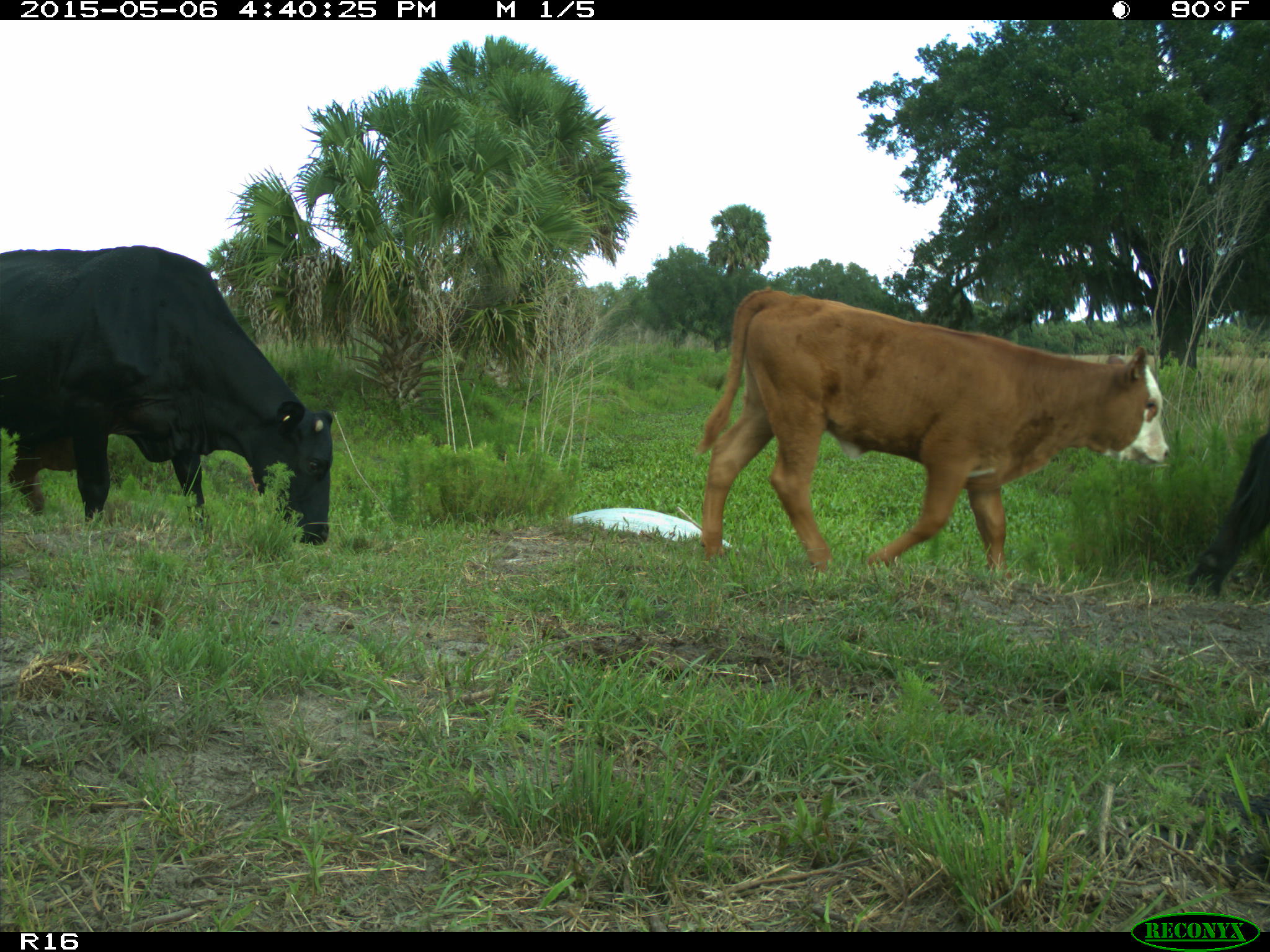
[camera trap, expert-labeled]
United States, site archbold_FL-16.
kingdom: Animalia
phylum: Chordata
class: Mammalia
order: Artiodactyla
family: Bovidae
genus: Bos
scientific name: Bos taurus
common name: domestic cow